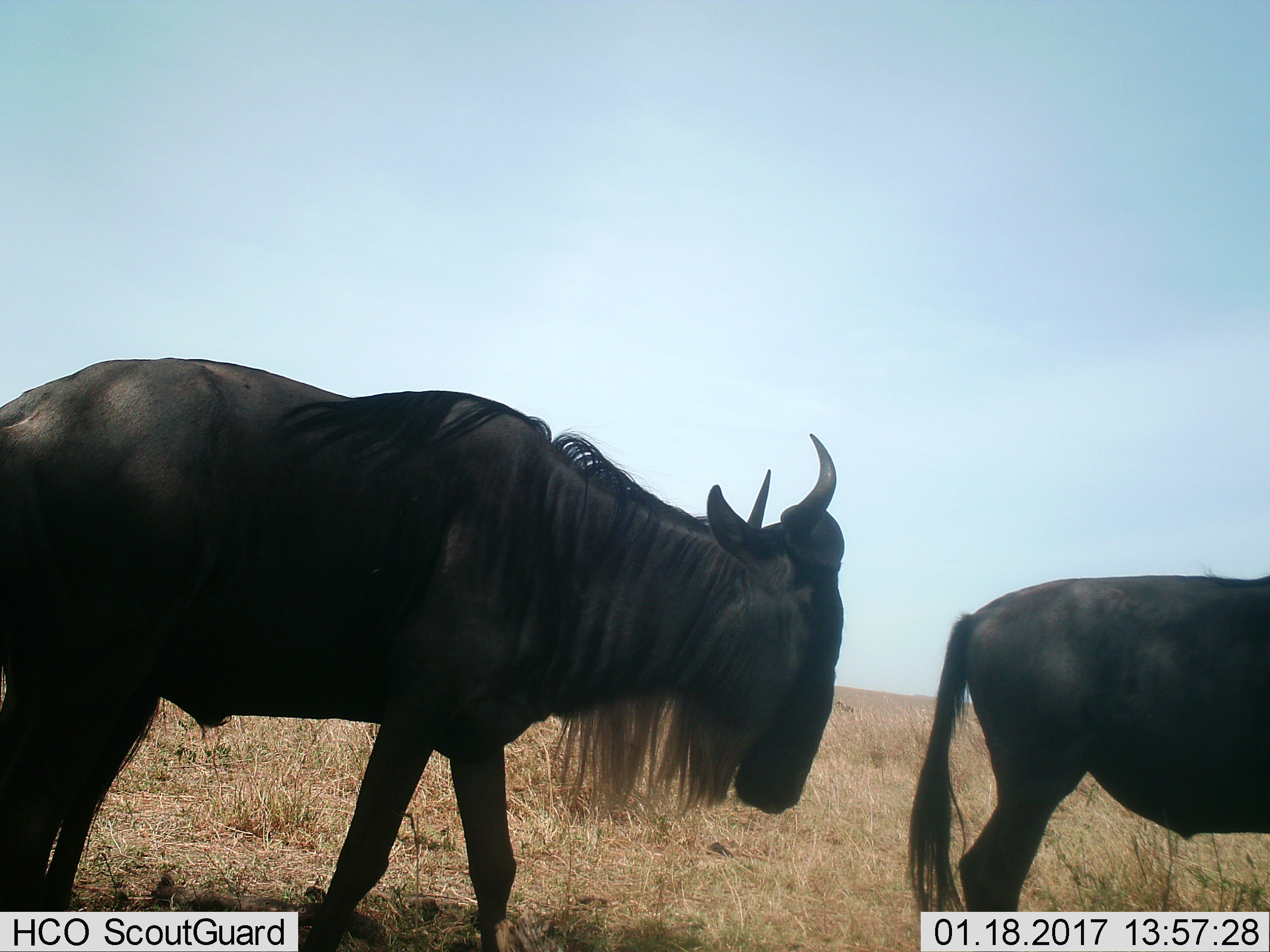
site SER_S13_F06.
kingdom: Animalia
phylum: Chordata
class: Mammalia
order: Artiodactyla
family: Bovidae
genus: Connochaetes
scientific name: Connochaetes taurinus taurinus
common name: blue wildebeest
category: wildebeestblue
Wildebeestblue (blue wildebeest) (Connochaetes taurinus taurinus), count 2. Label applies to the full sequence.